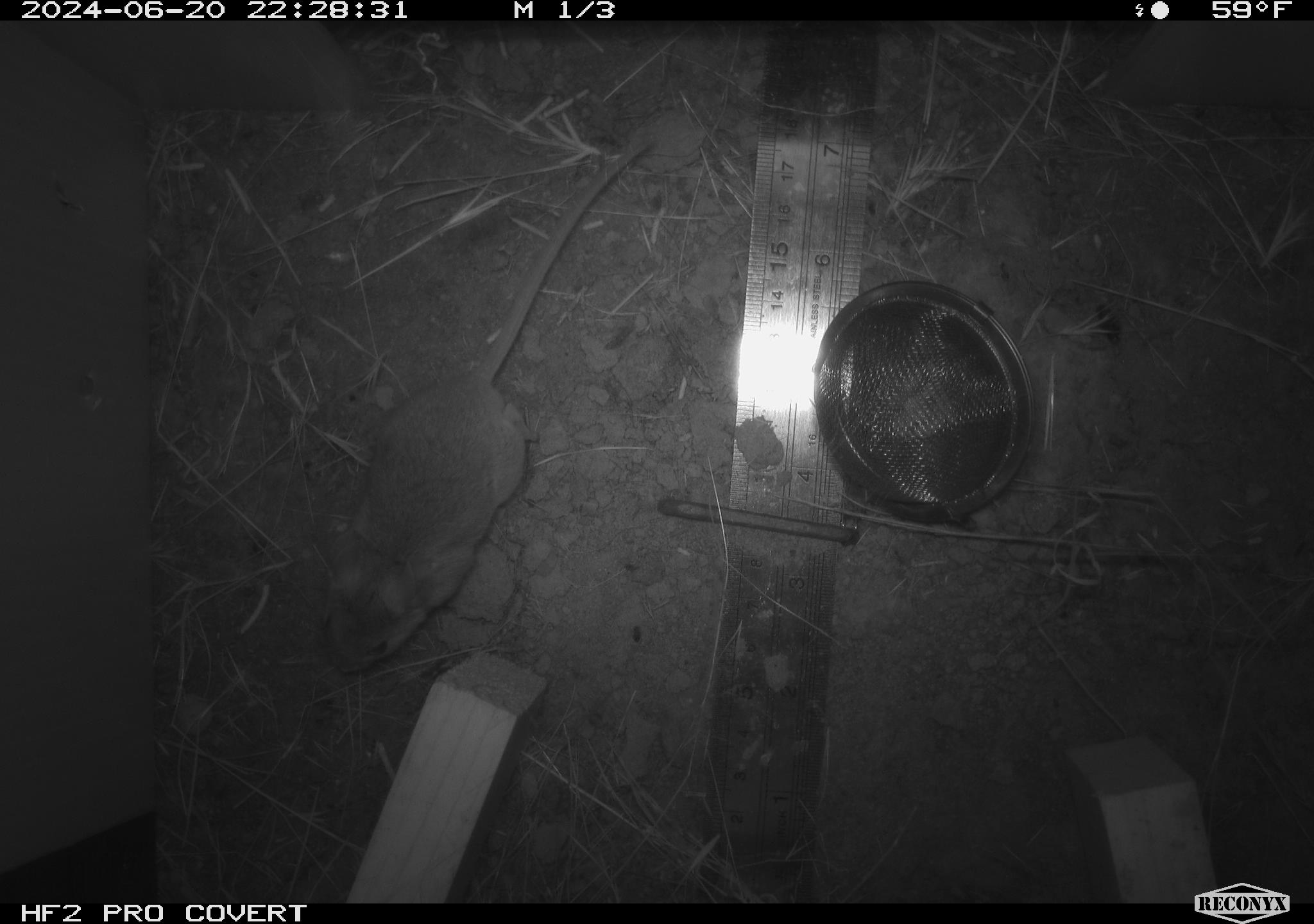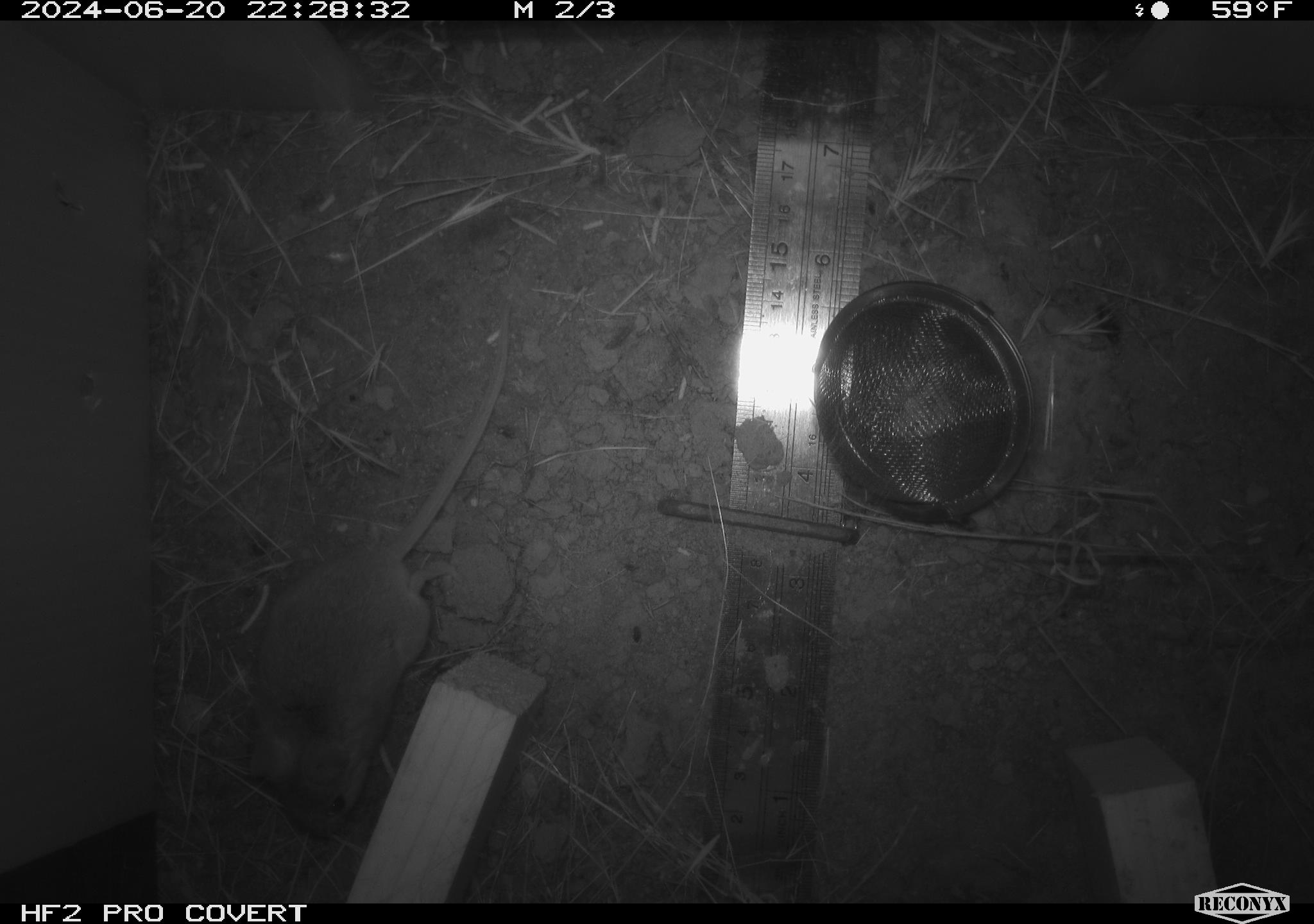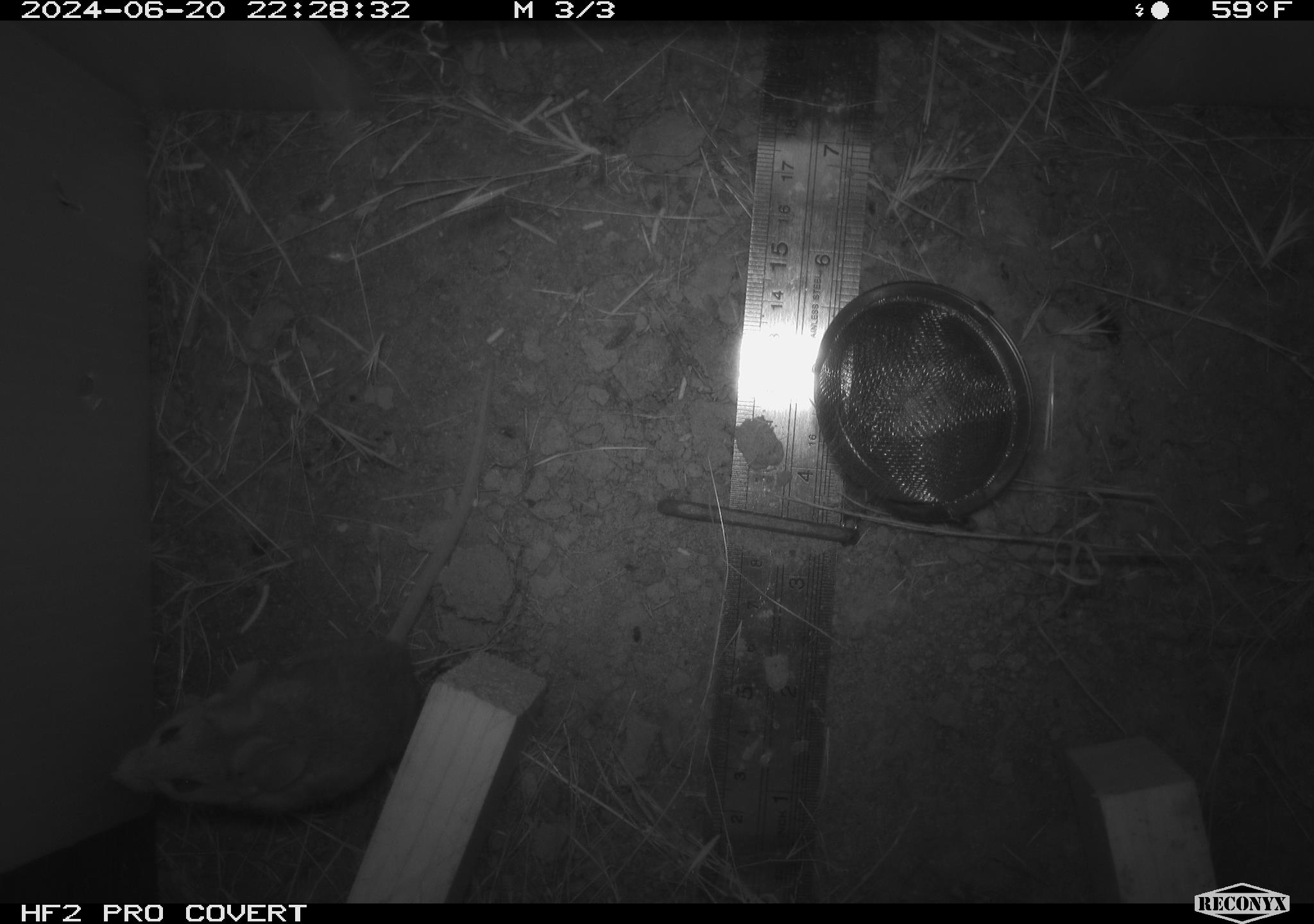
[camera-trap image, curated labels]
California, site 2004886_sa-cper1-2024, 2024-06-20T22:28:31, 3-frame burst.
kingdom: Animalia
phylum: Chordata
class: Mammalia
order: Rodentia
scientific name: Rodentia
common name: rodent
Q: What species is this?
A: Rodent (Rodentia).